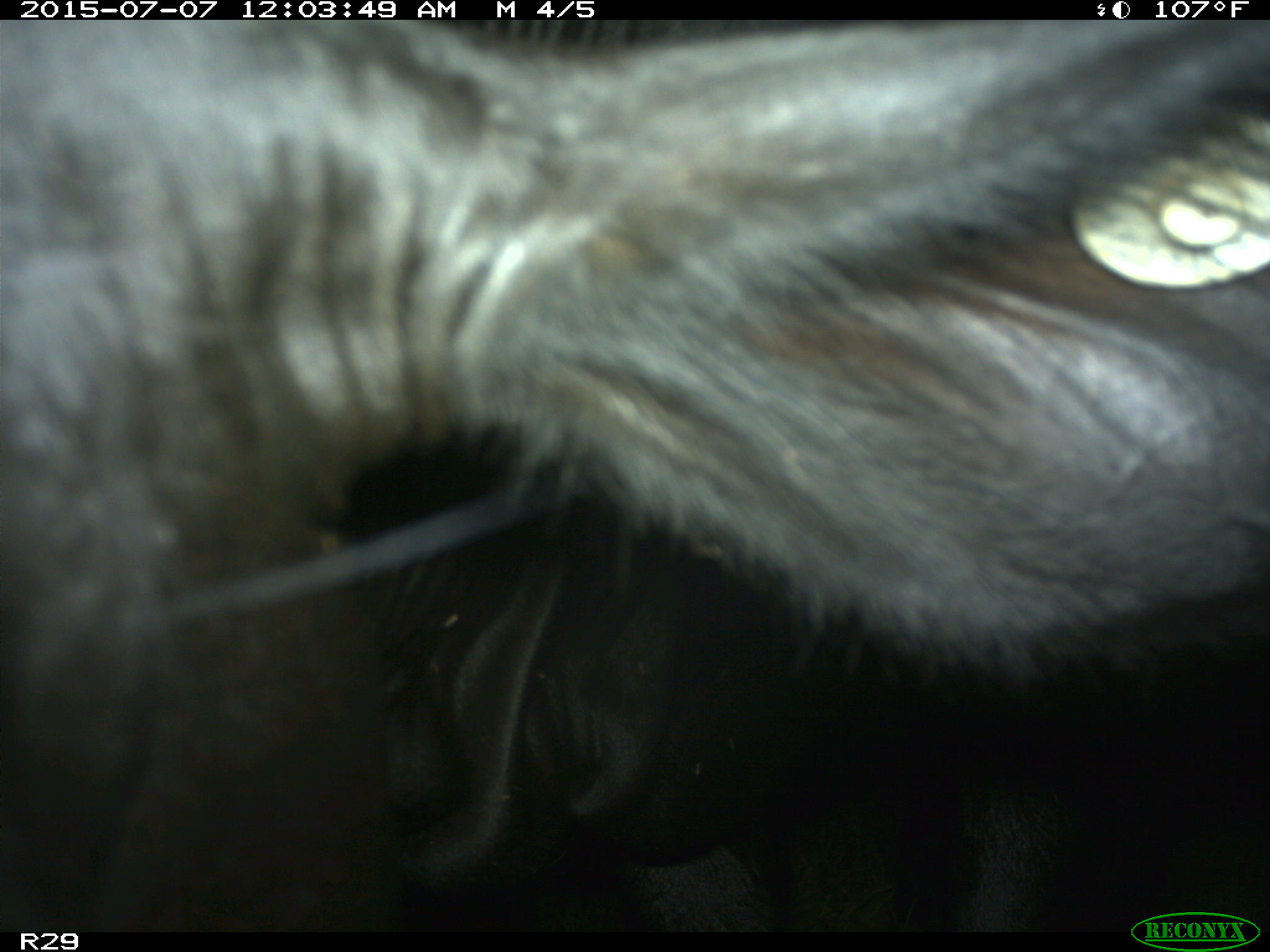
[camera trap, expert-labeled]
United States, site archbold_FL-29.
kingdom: Animalia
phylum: Chordata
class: Mammalia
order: Artiodactyla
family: Bovidae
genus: Bos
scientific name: Bos taurus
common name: domestic cow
Bos taurus (domestic cow).